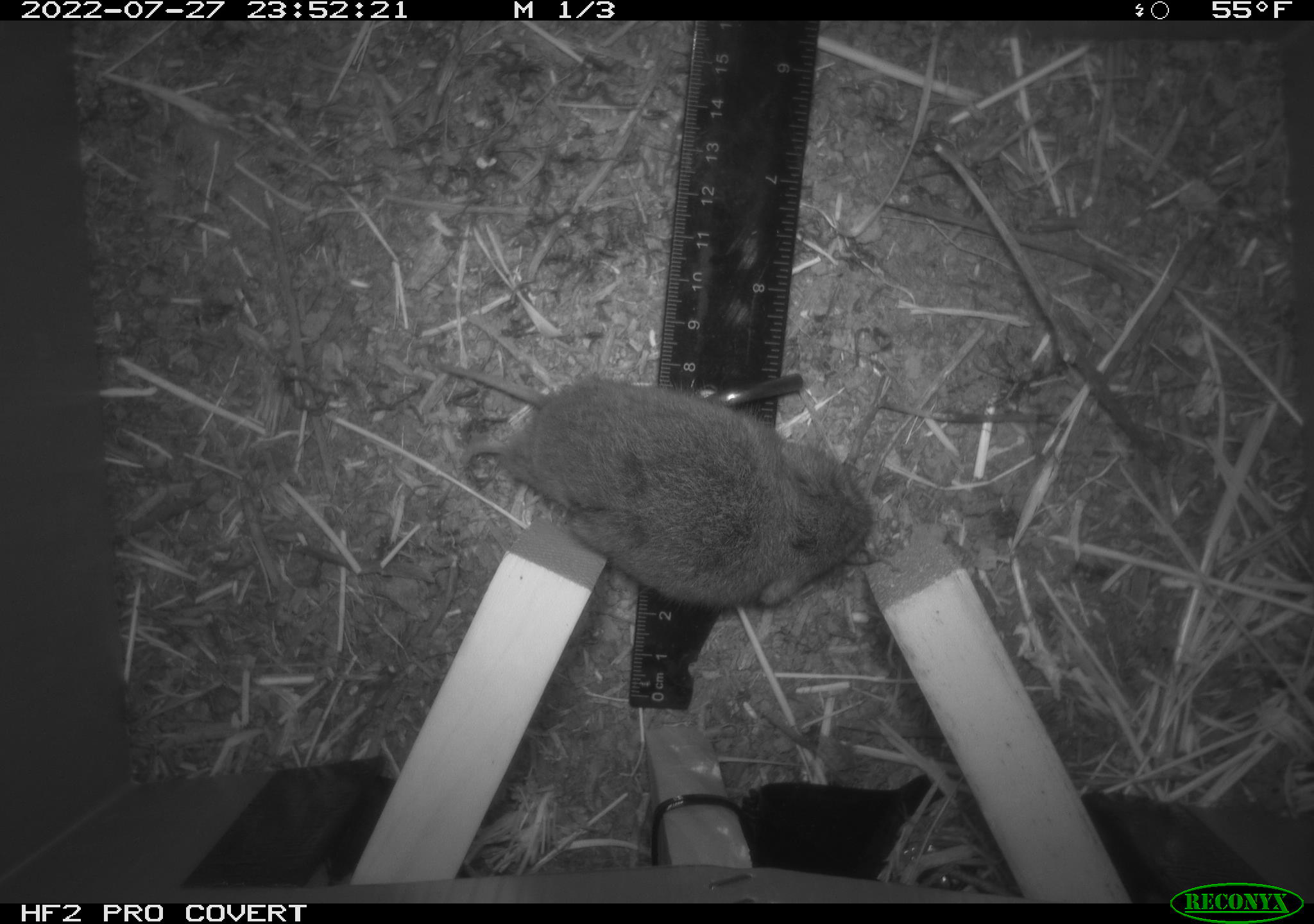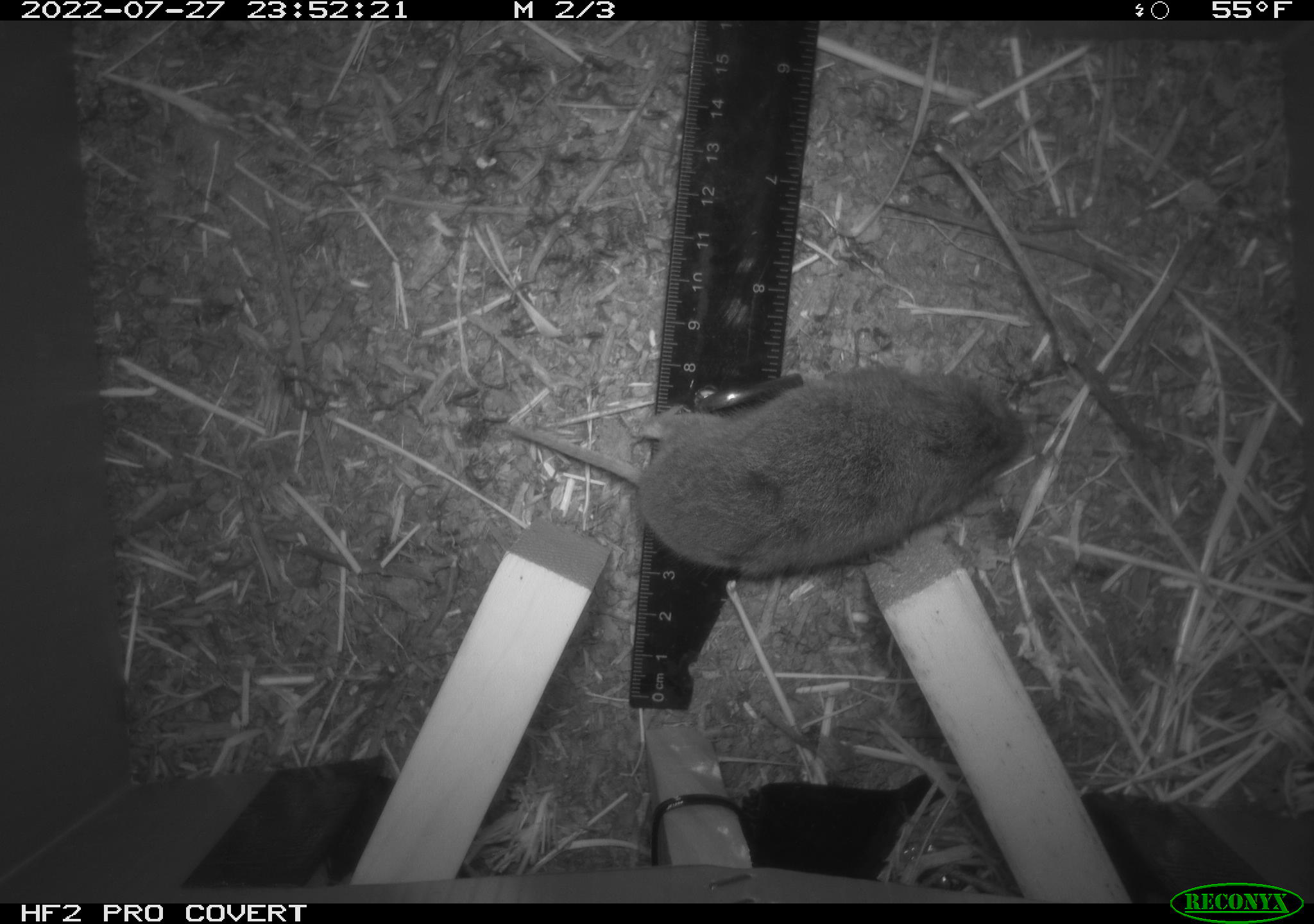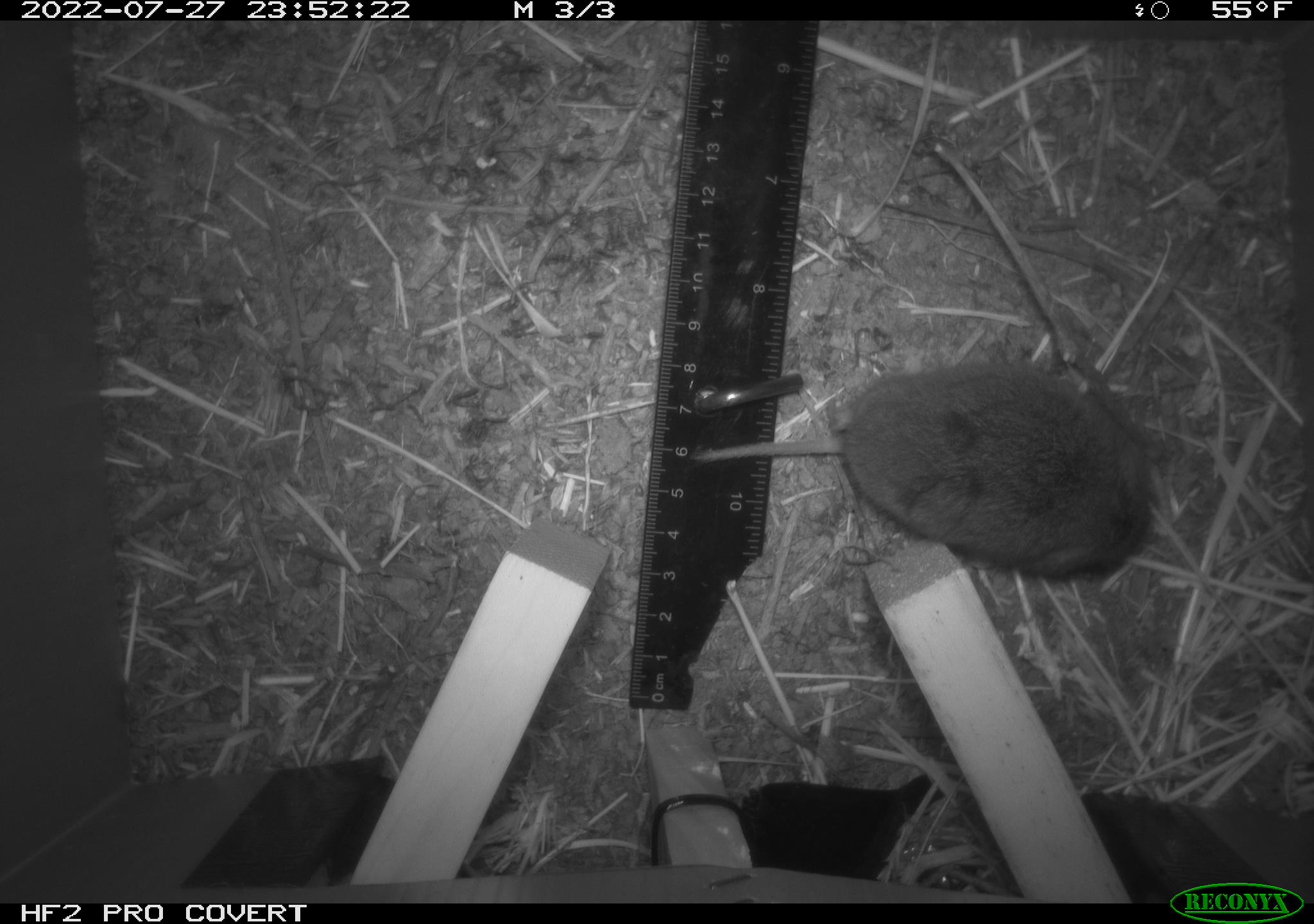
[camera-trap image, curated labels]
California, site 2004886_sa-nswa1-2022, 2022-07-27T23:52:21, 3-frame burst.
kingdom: Animalia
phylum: Chordata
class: Mammalia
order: Rodentia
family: Cricetidae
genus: Microtus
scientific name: Microtus californicus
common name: california vole